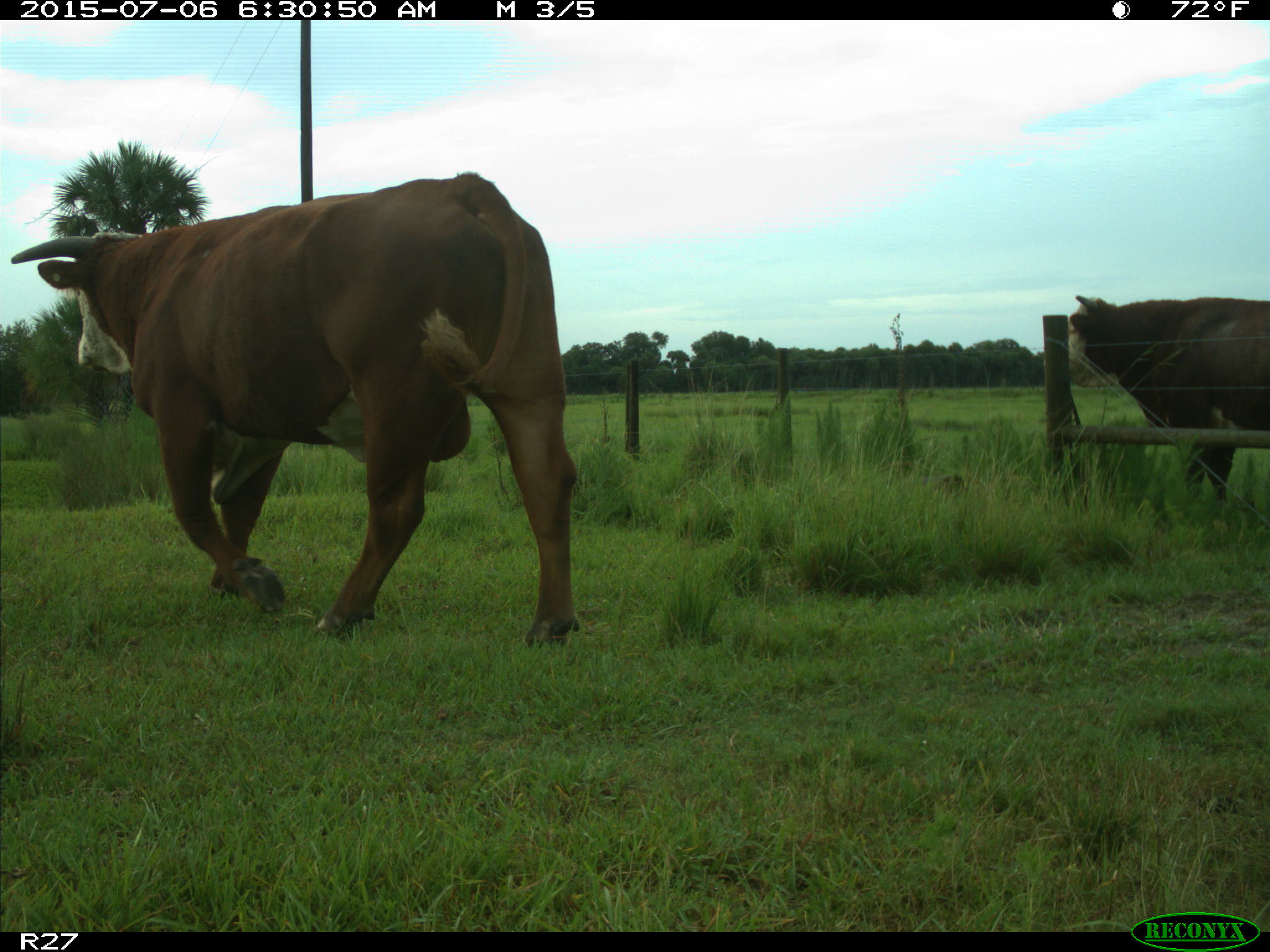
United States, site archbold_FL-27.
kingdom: Animalia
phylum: Chordata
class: Mammalia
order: Artiodactyla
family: Bovidae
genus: Bos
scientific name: Bos taurus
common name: domestic cow